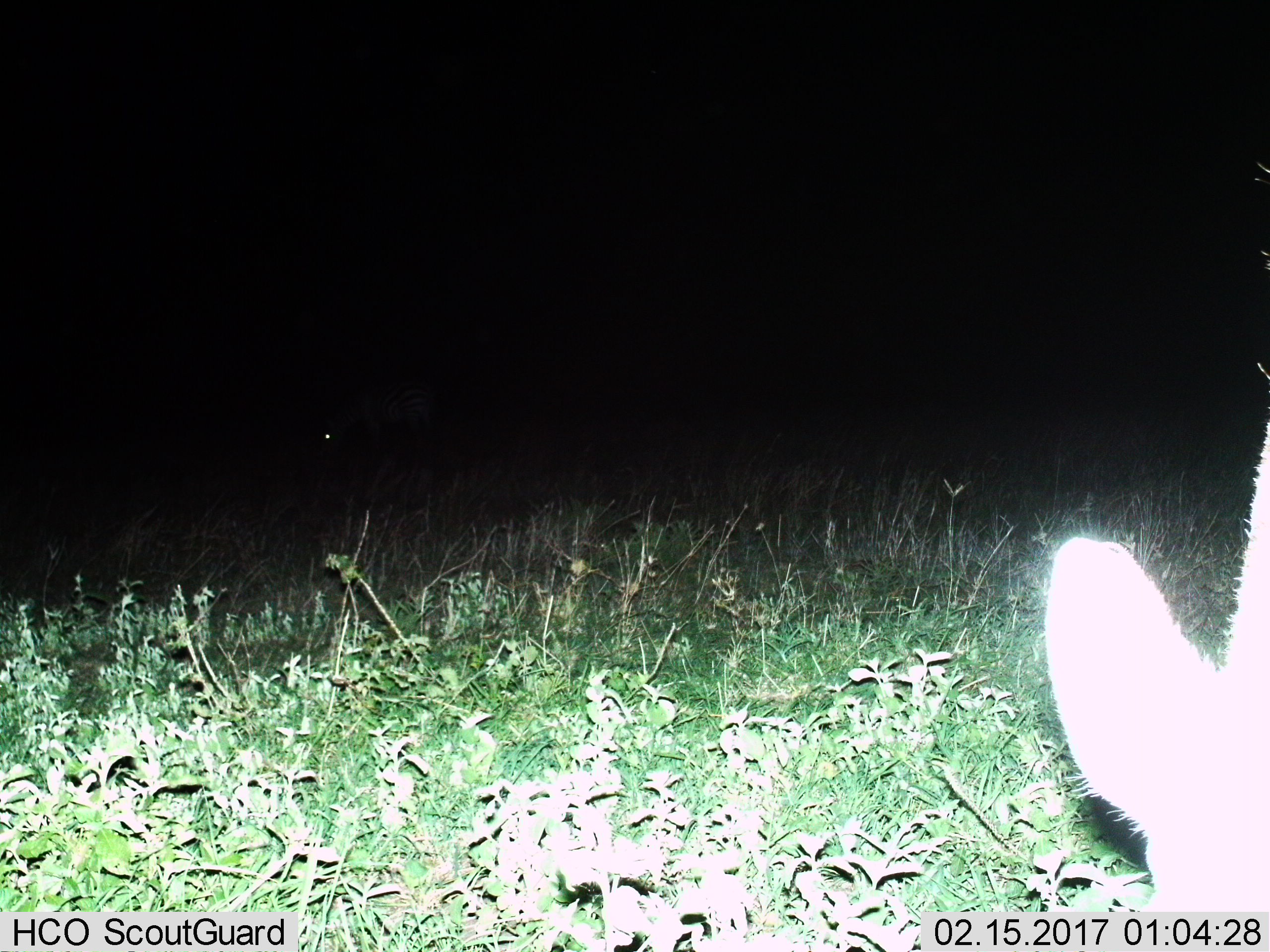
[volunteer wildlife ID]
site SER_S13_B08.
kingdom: Animalia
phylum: Chordata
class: Mammalia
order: Perissodactyla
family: Equidae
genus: Equus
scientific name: Equus quagga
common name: plains zebra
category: zebraplains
Zebraplains (plains zebra) (Equus quagga), count 2. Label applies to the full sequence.